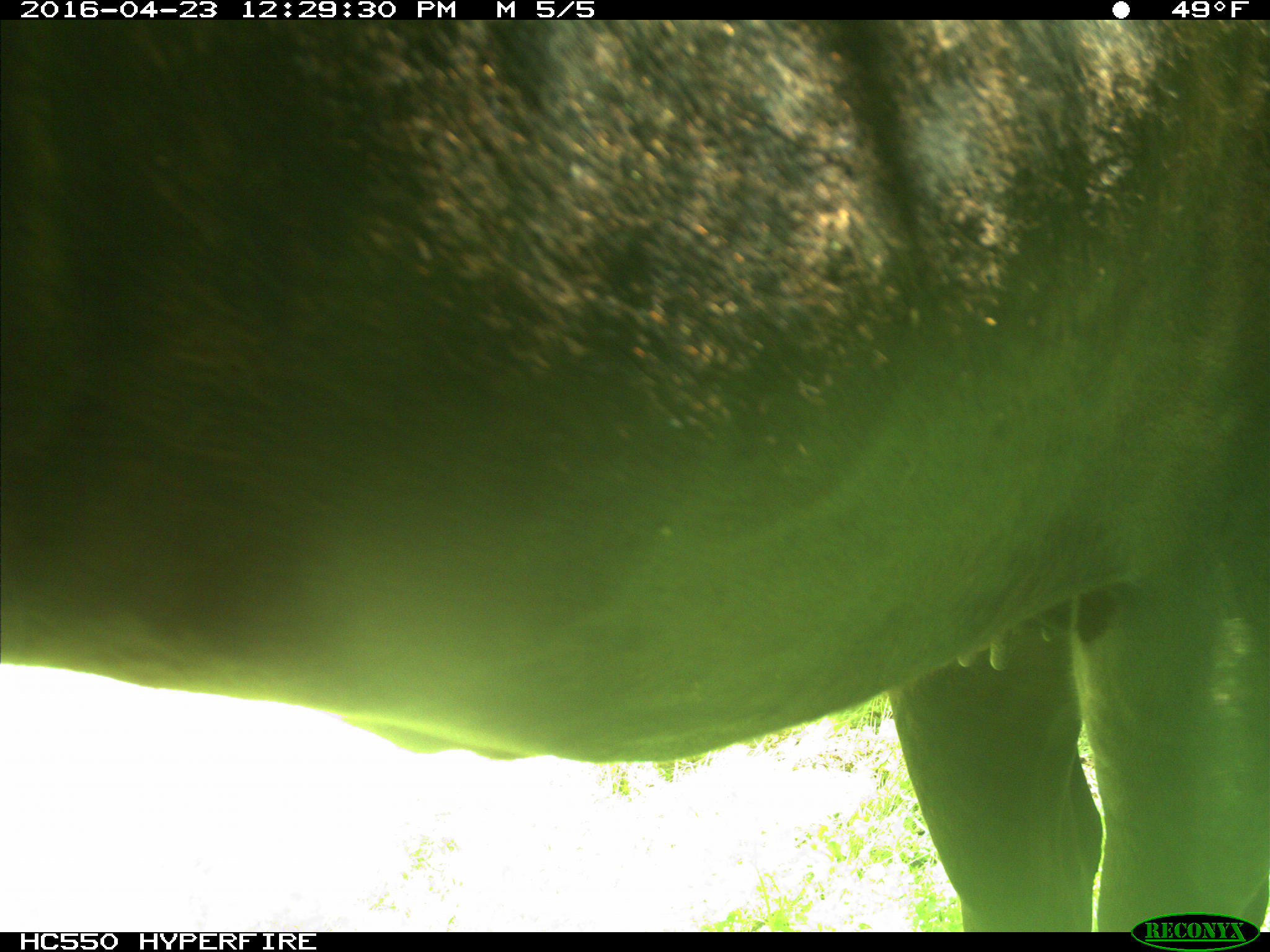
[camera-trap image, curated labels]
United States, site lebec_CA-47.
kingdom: Animalia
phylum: Chordata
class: Mammalia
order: Artiodactyla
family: Bovidae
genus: Bos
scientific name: Bos taurus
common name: domestic cow